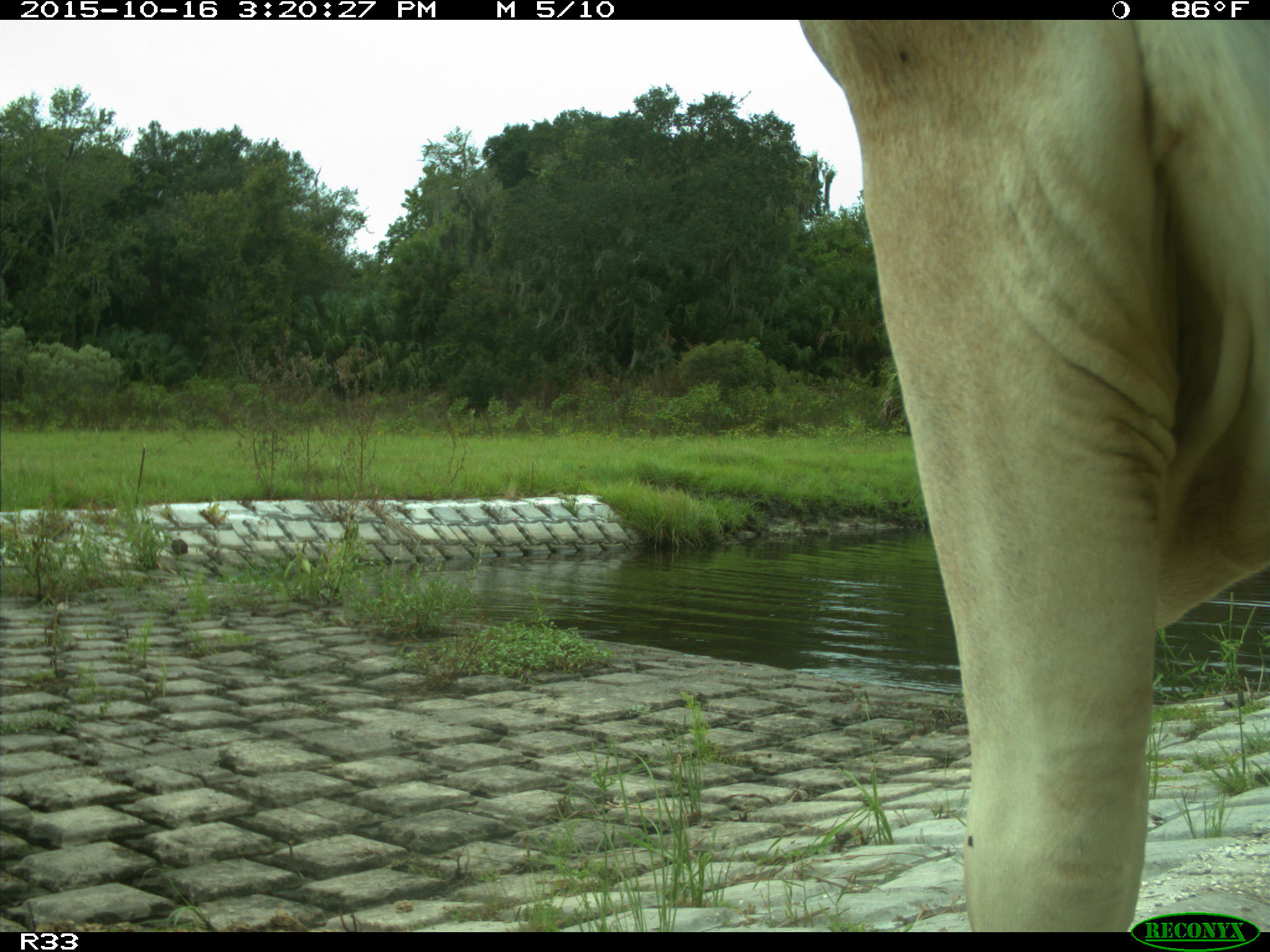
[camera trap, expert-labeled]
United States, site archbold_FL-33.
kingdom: Animalia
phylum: Chordata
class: Mammalia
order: Artiodactyla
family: Bovidae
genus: Bos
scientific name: Bos taurus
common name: domestic cow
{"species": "Bos taurus (domestic cow)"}